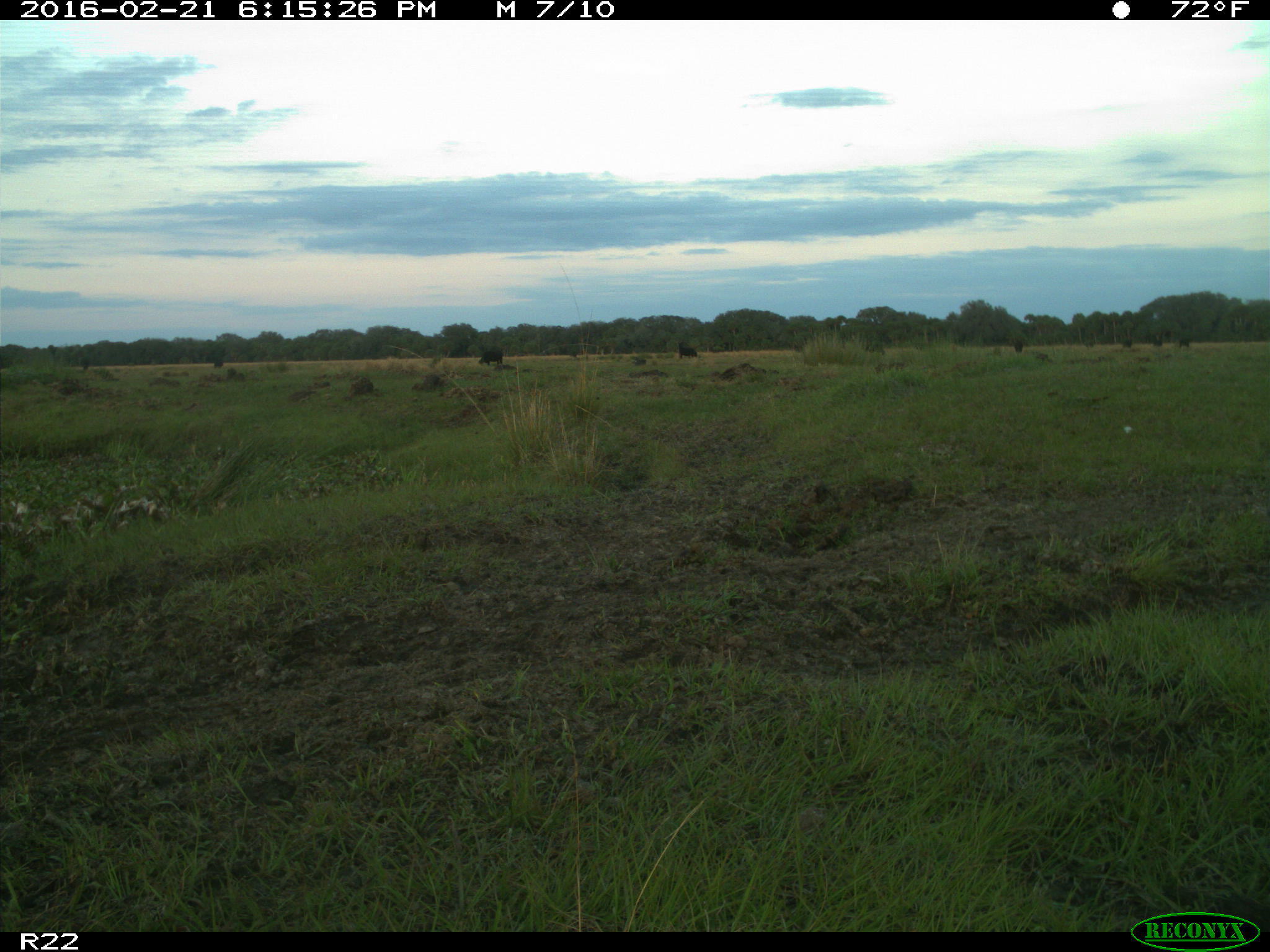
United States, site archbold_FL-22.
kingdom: Animalia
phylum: Chordata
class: Mammalia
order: Artiodactyla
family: Bovidae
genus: Bos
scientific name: Bos taurus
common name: domestic cow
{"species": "Bos taurus (domestic cow)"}